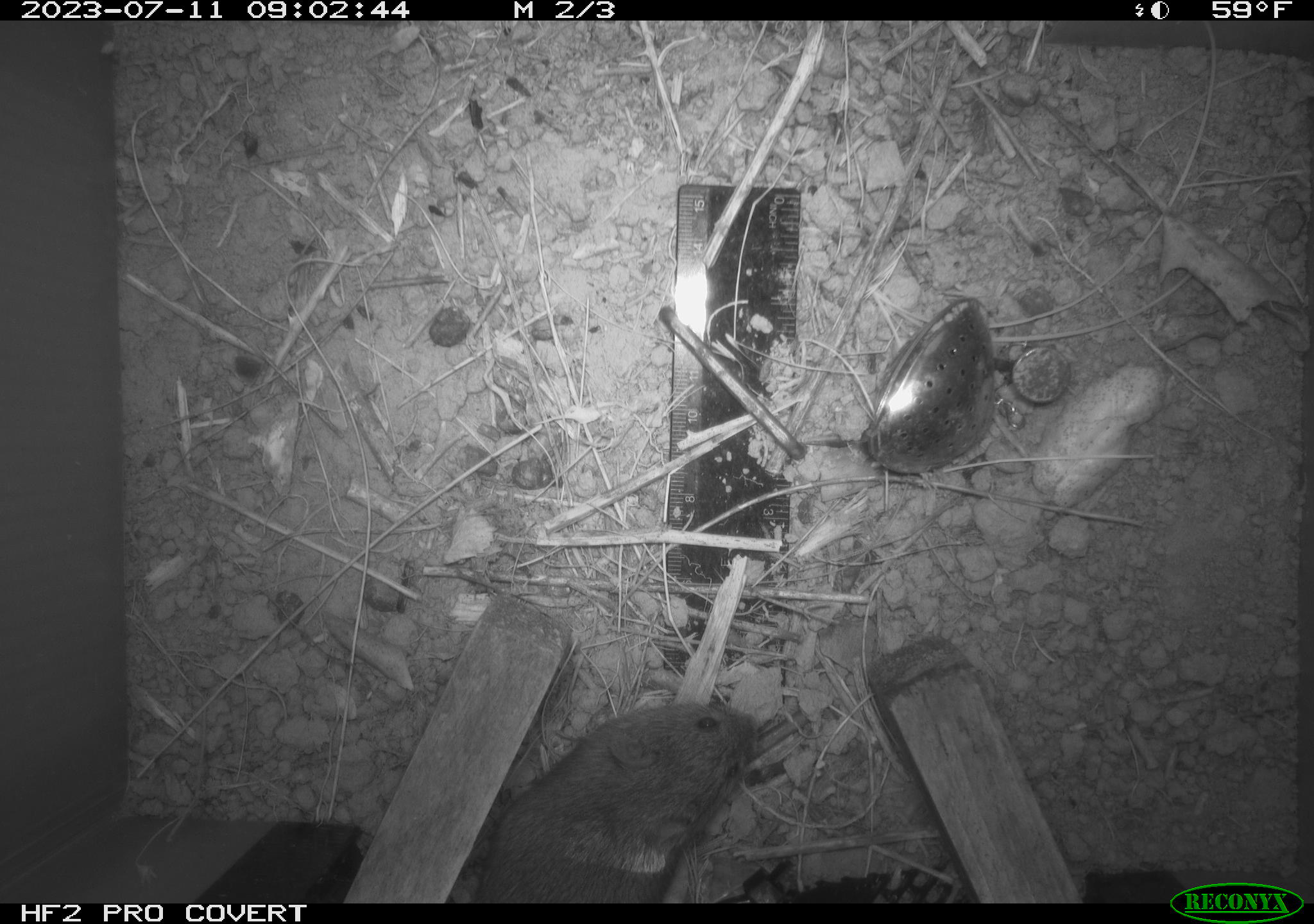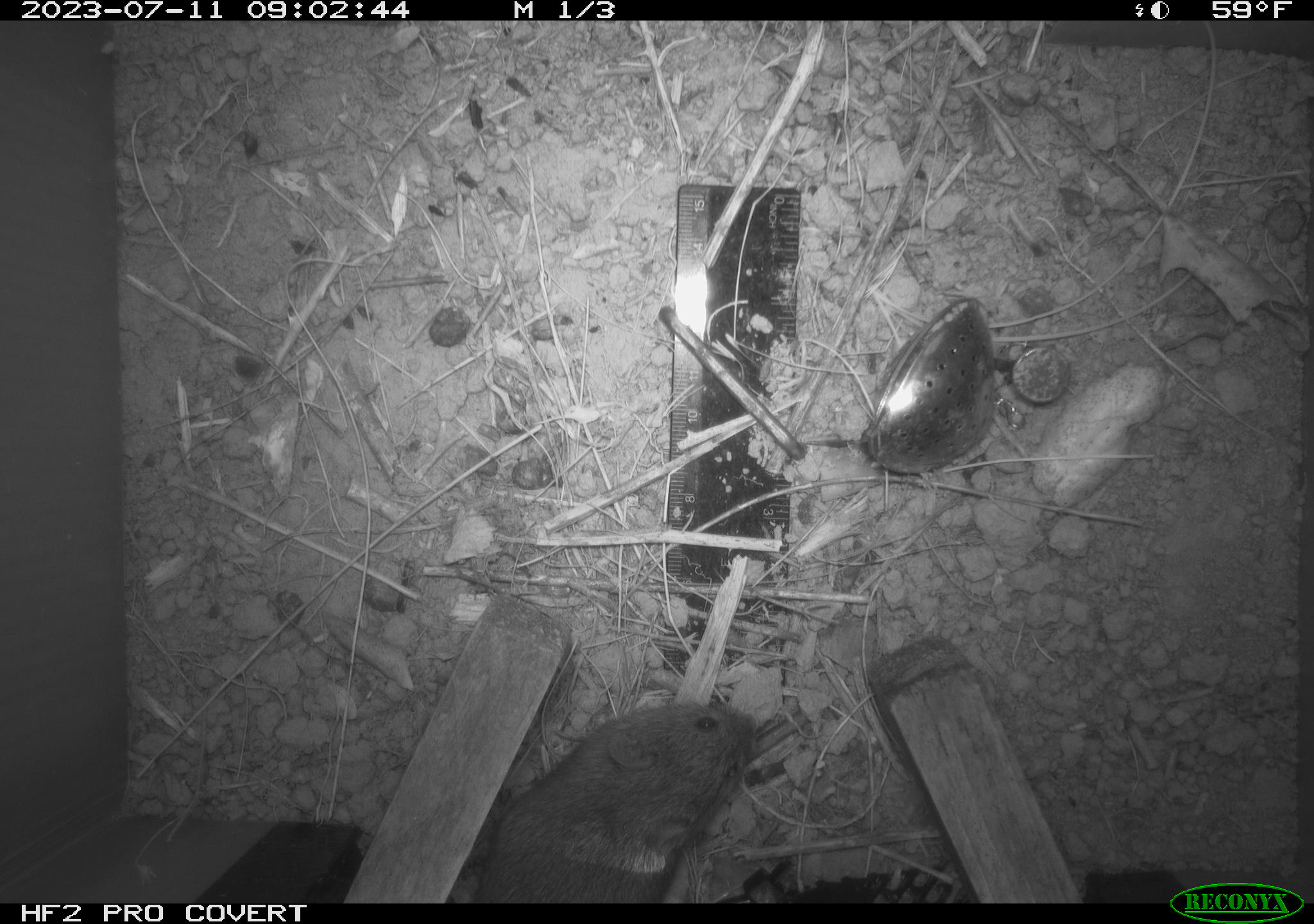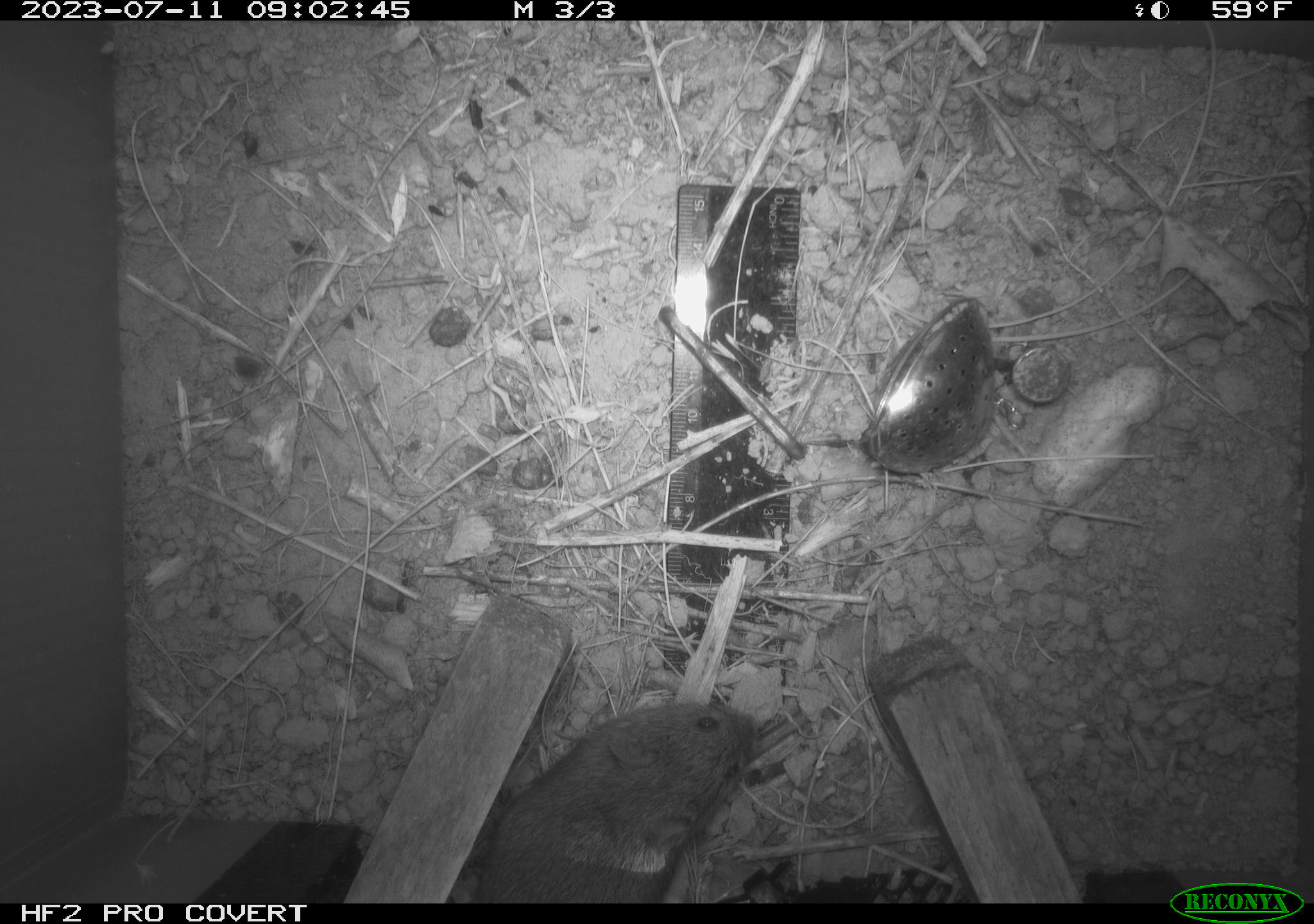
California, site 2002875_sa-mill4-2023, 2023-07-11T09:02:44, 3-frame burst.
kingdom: Animalia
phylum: Chordata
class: Mammalia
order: Rodentia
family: Cricetidae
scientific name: Arvicolinae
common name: voles, lemmings, and muskrats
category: arvicolinae subfamily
Arvicolinae subfamily (voles, lemmings, and muskrats) (Arvicolinae).